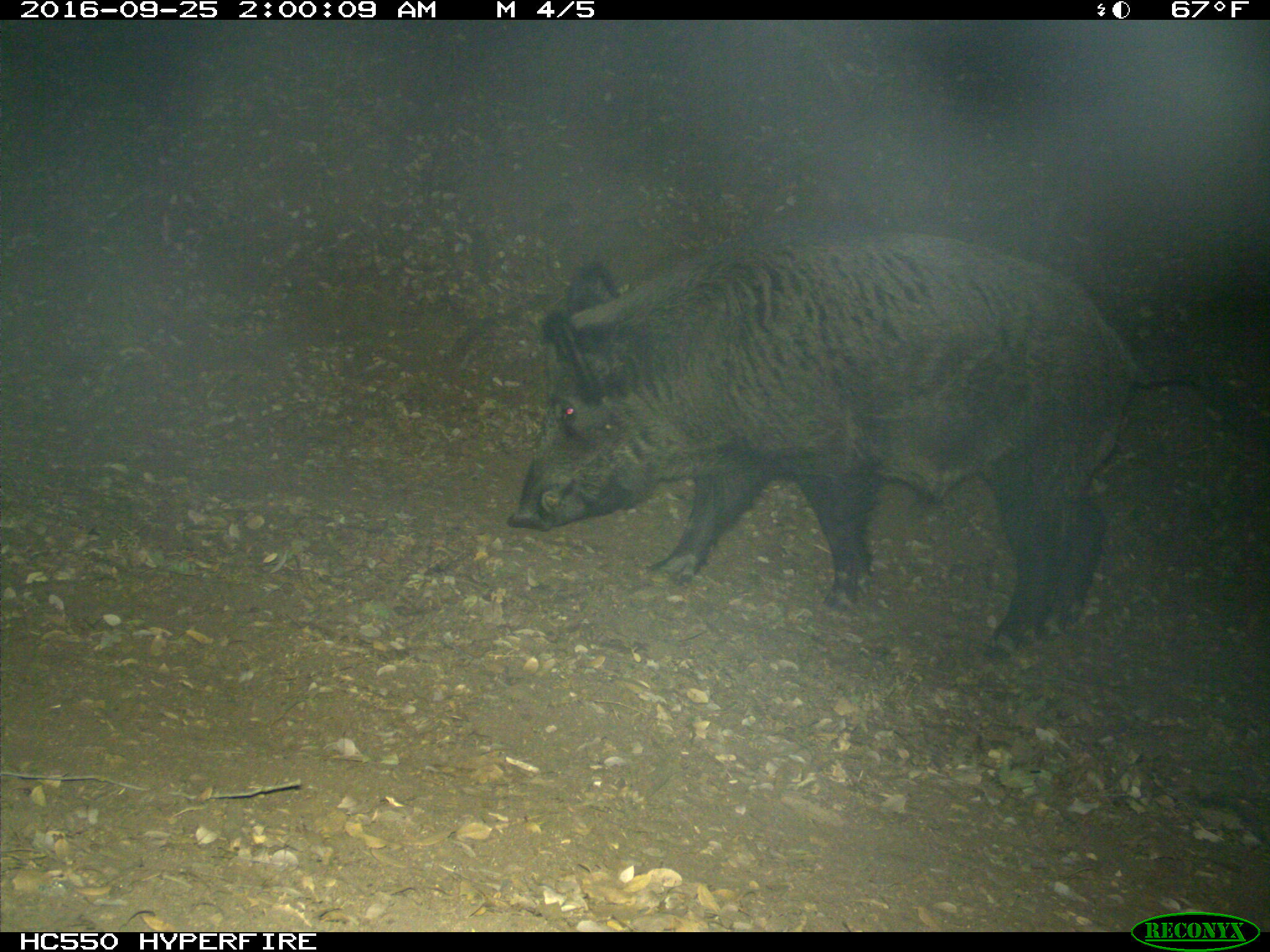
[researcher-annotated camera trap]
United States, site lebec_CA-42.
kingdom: Animalia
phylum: Chordata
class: Mammalia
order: Artiodactyla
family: Suidae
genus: Sus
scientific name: Sus scrofa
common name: wild boar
Sus scrofa (wild boar).